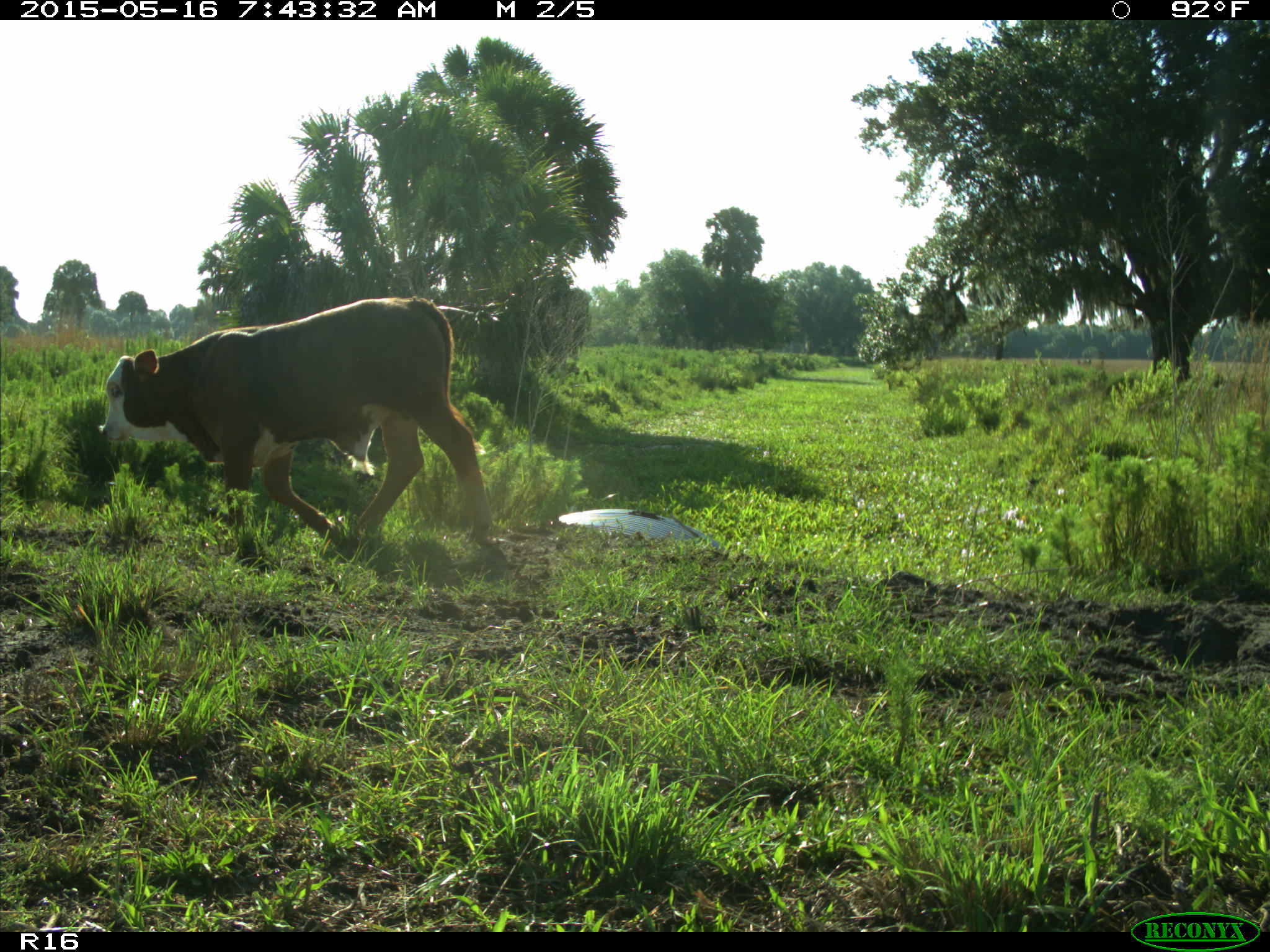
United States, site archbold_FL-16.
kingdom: Animalia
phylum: Chordata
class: Mammalia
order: Artiodactyla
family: Bovidae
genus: Bos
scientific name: Bos taurus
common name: domestic cow